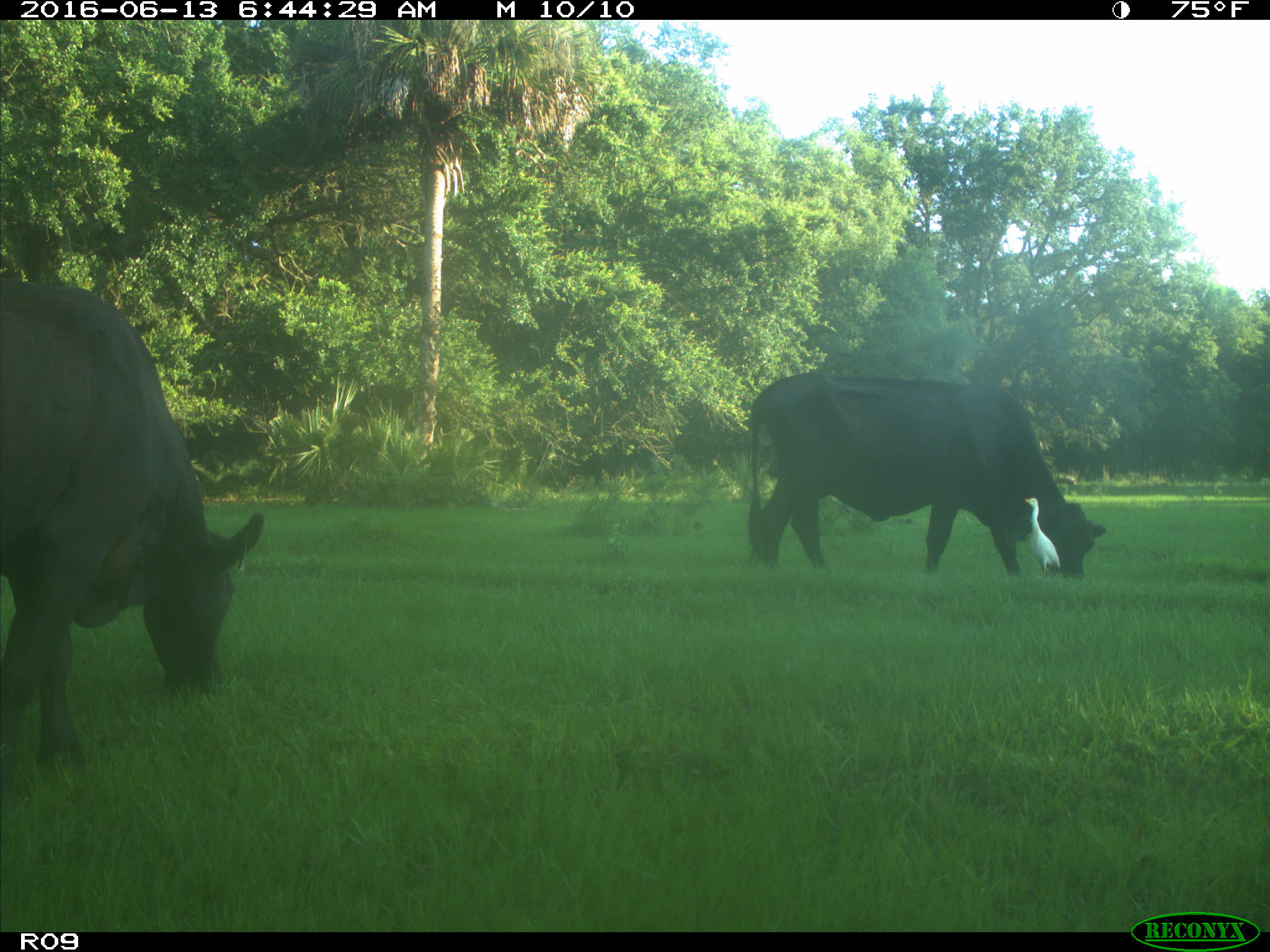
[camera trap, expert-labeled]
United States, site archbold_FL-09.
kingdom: Animalia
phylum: Chordata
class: Mammalia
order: Artiodactyla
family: Bovidae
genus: Bos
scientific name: Bos taurus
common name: domestic cow